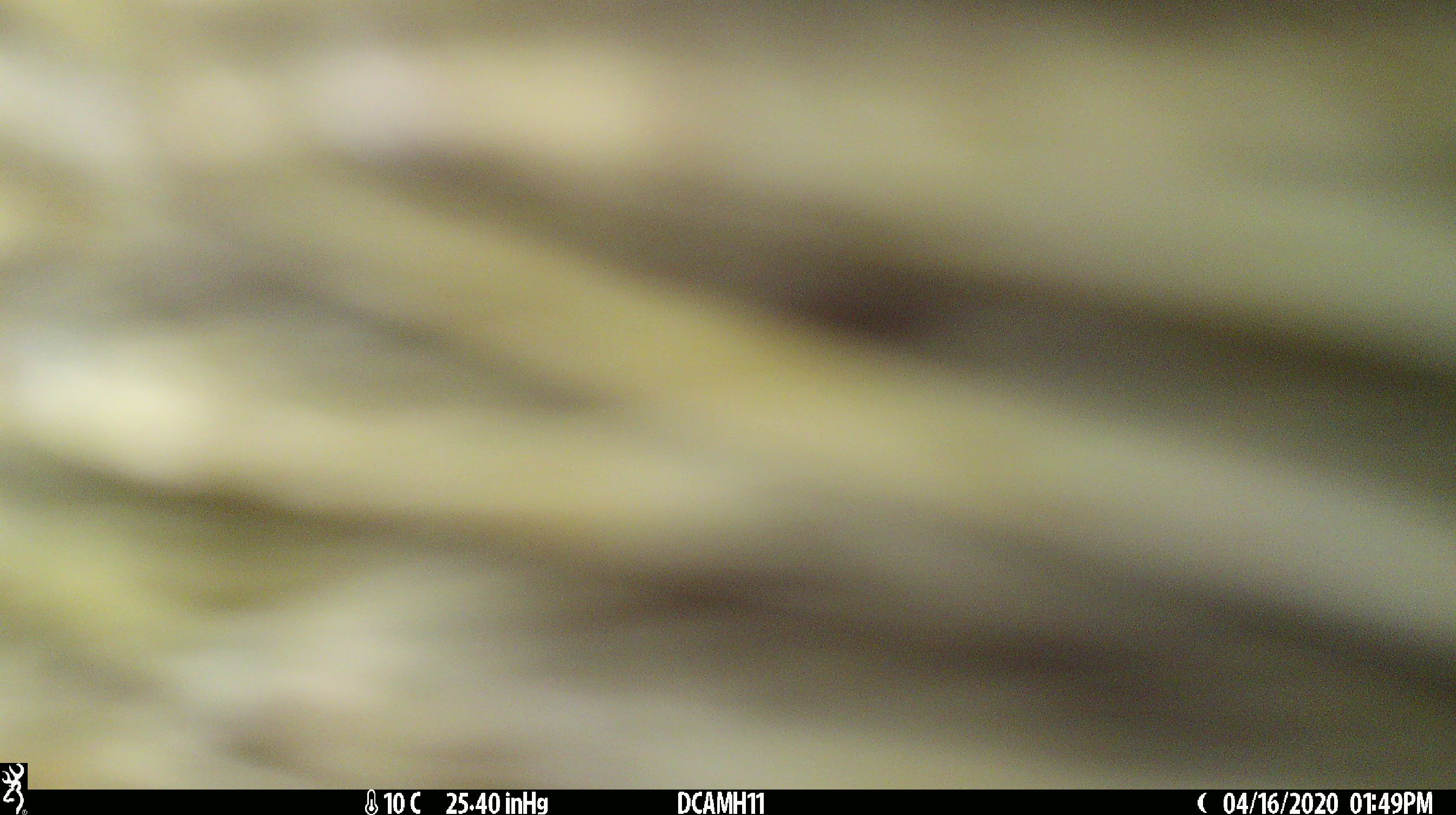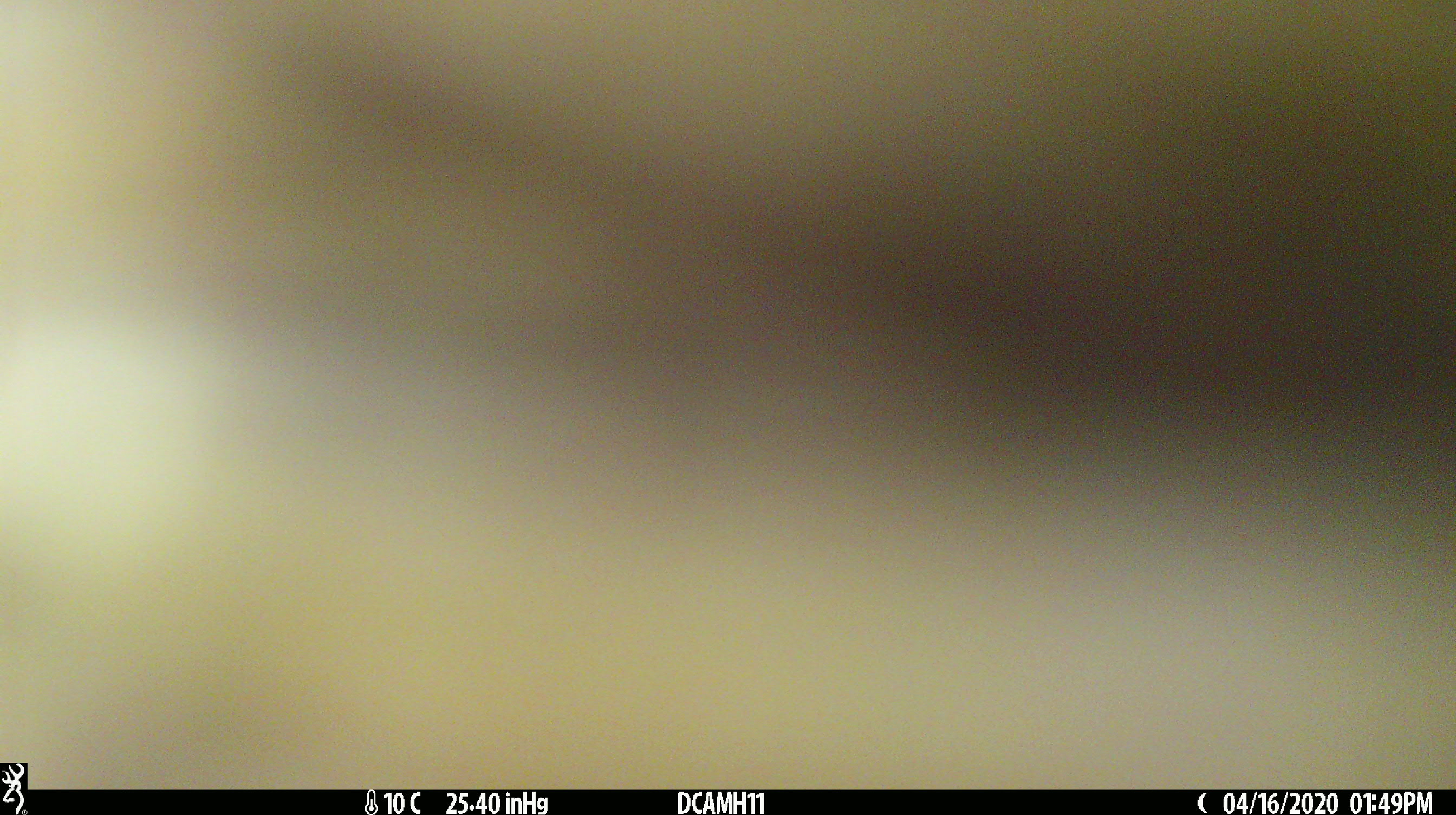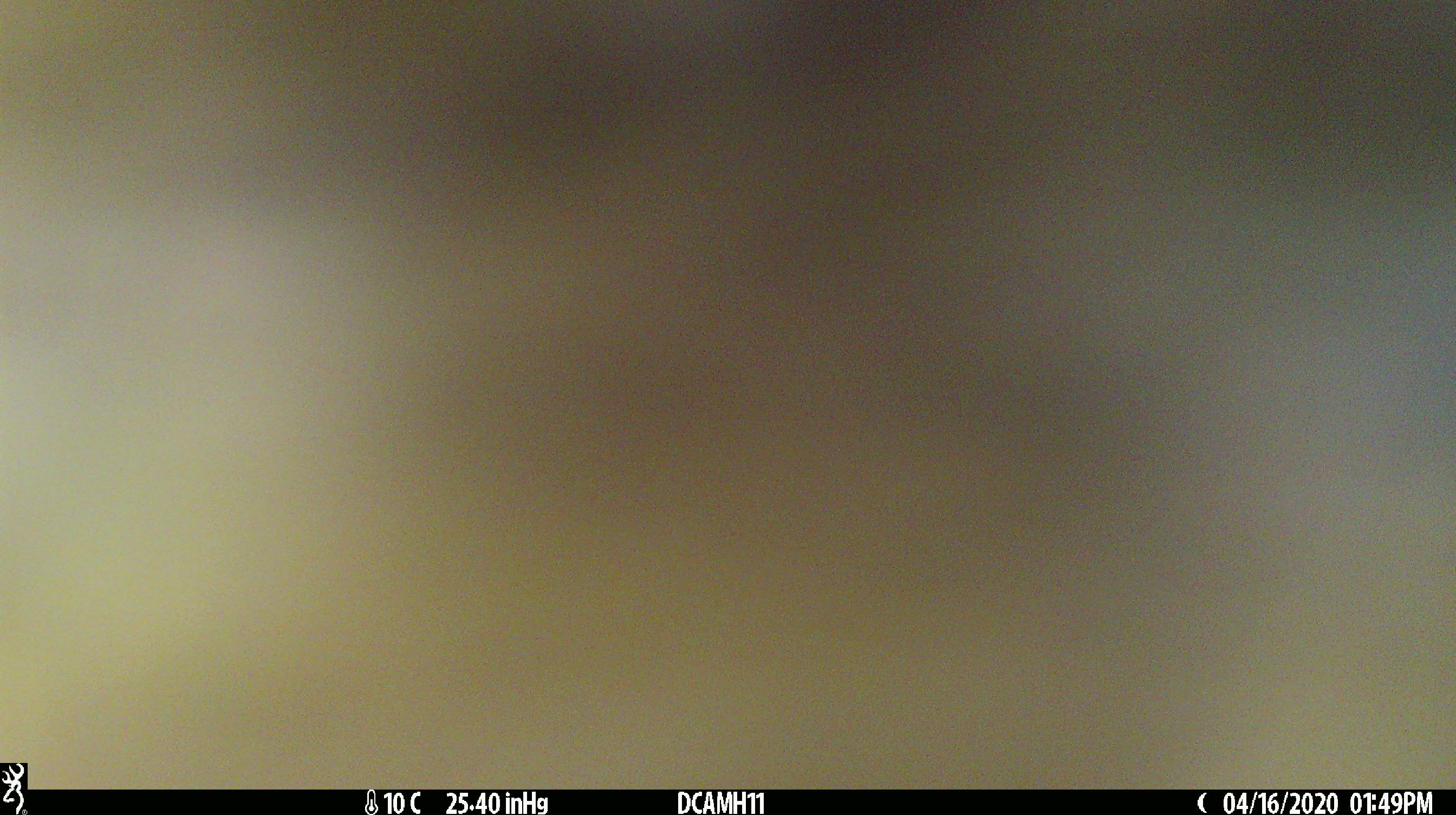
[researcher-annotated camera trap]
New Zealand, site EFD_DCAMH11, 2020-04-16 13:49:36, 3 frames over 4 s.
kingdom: Animalia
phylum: Chordata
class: Mammalia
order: Artiodactyla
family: Suidae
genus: Sus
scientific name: Sus scrofa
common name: pig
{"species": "pig (Sus scrofa)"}